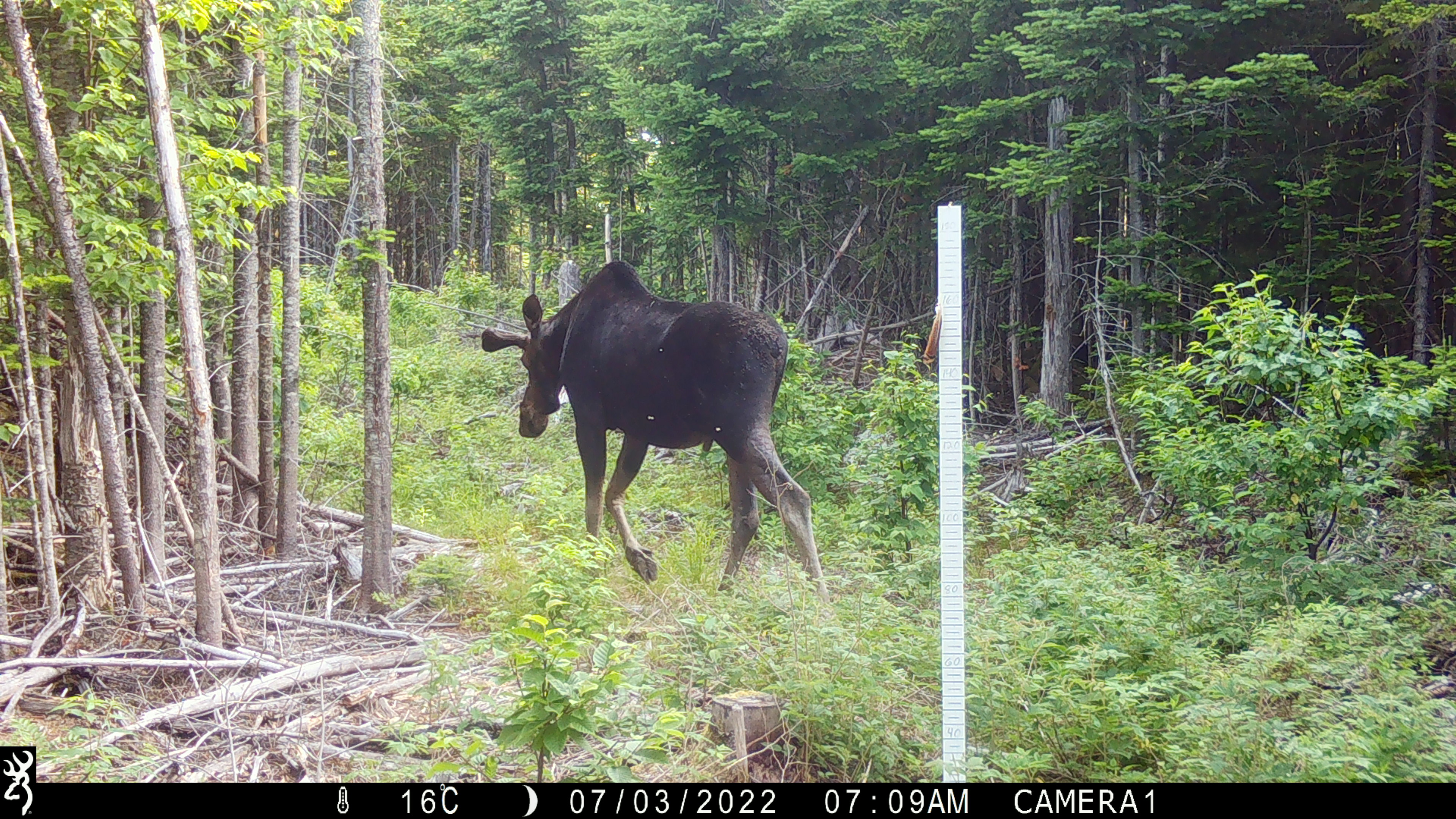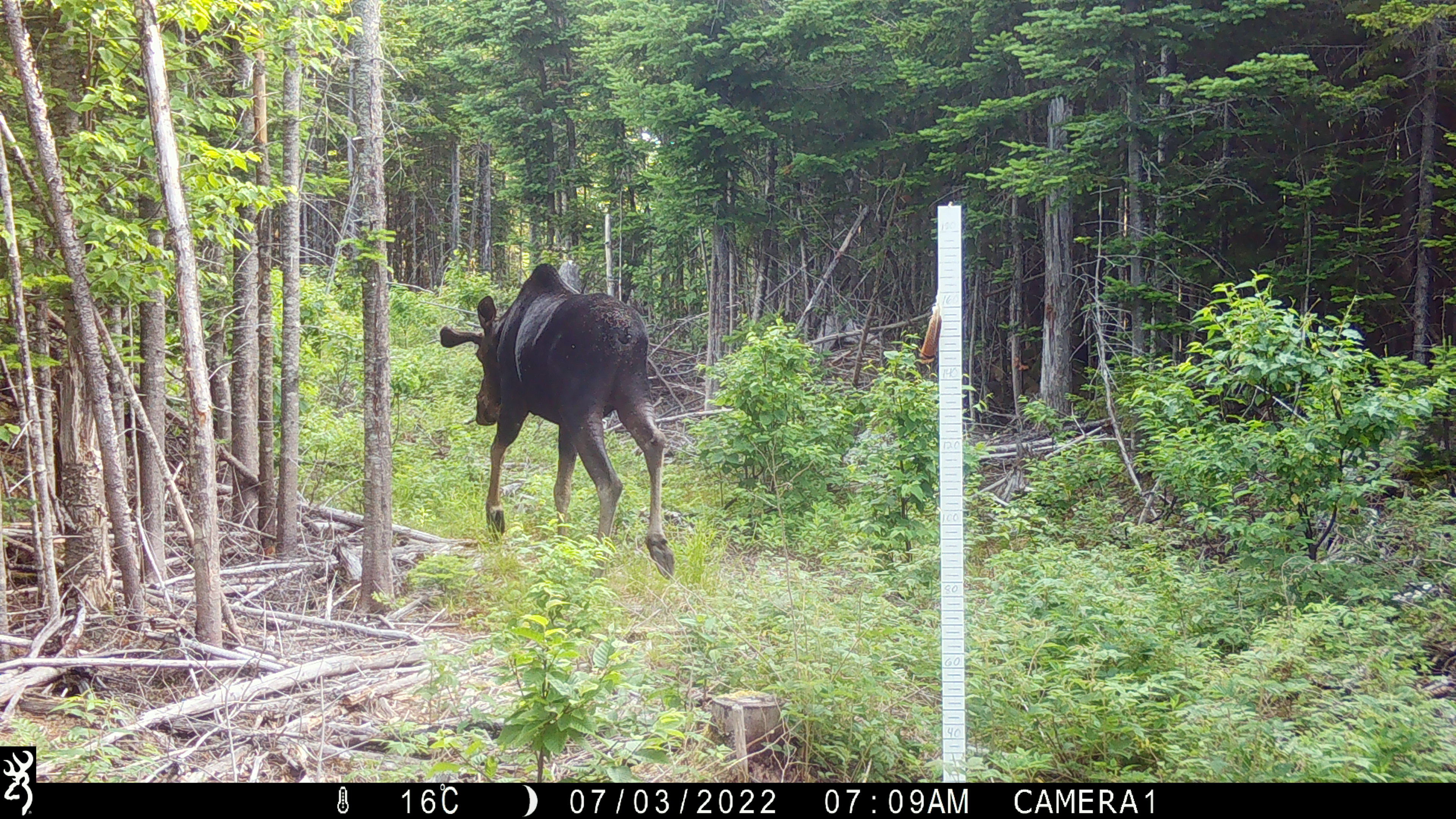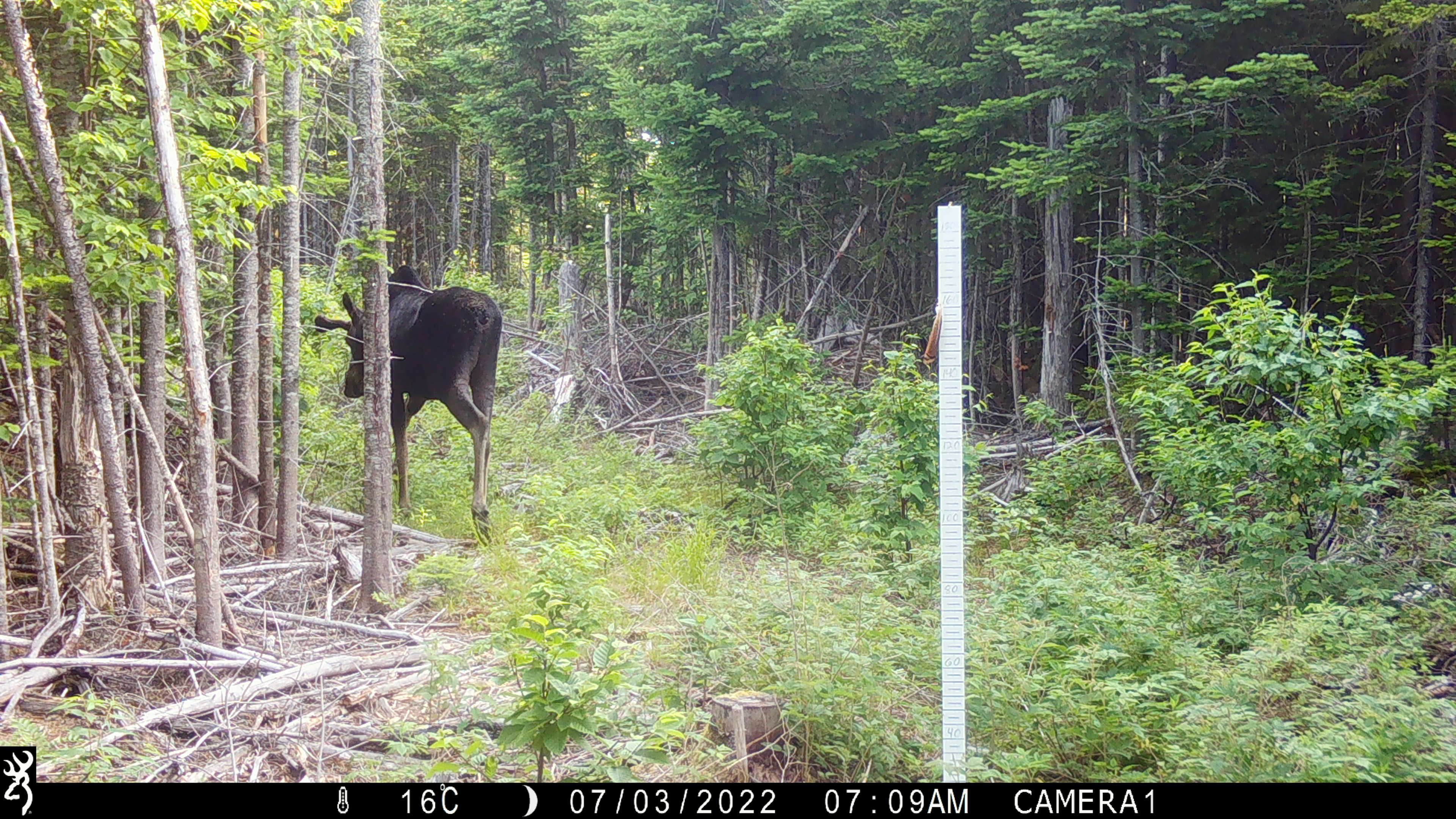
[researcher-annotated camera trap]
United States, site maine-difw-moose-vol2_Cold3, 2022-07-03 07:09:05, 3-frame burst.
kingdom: Animalia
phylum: Chordata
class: Mammalia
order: Artiodactyla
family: Cervidae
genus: Alces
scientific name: Alces alces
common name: moose